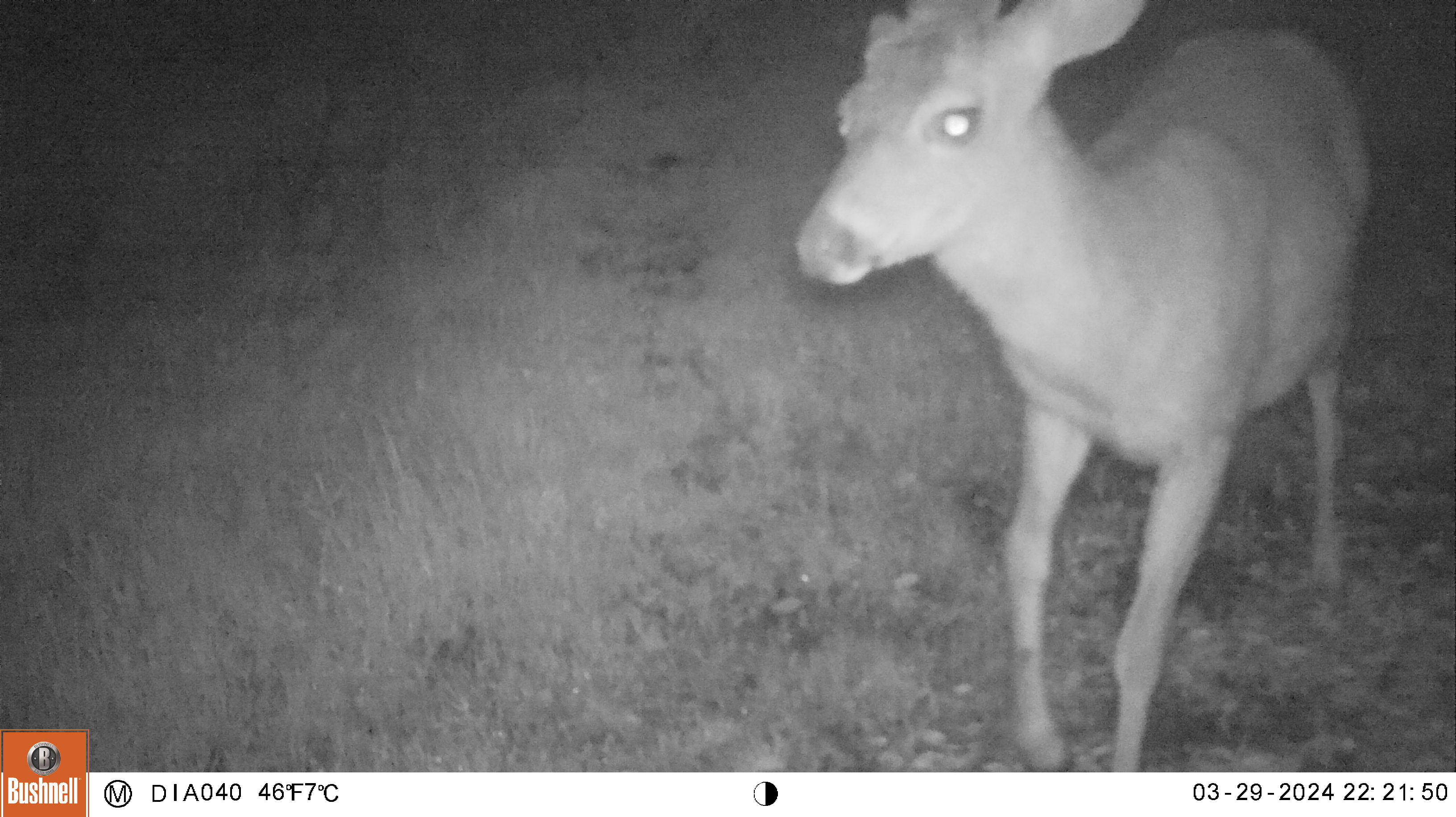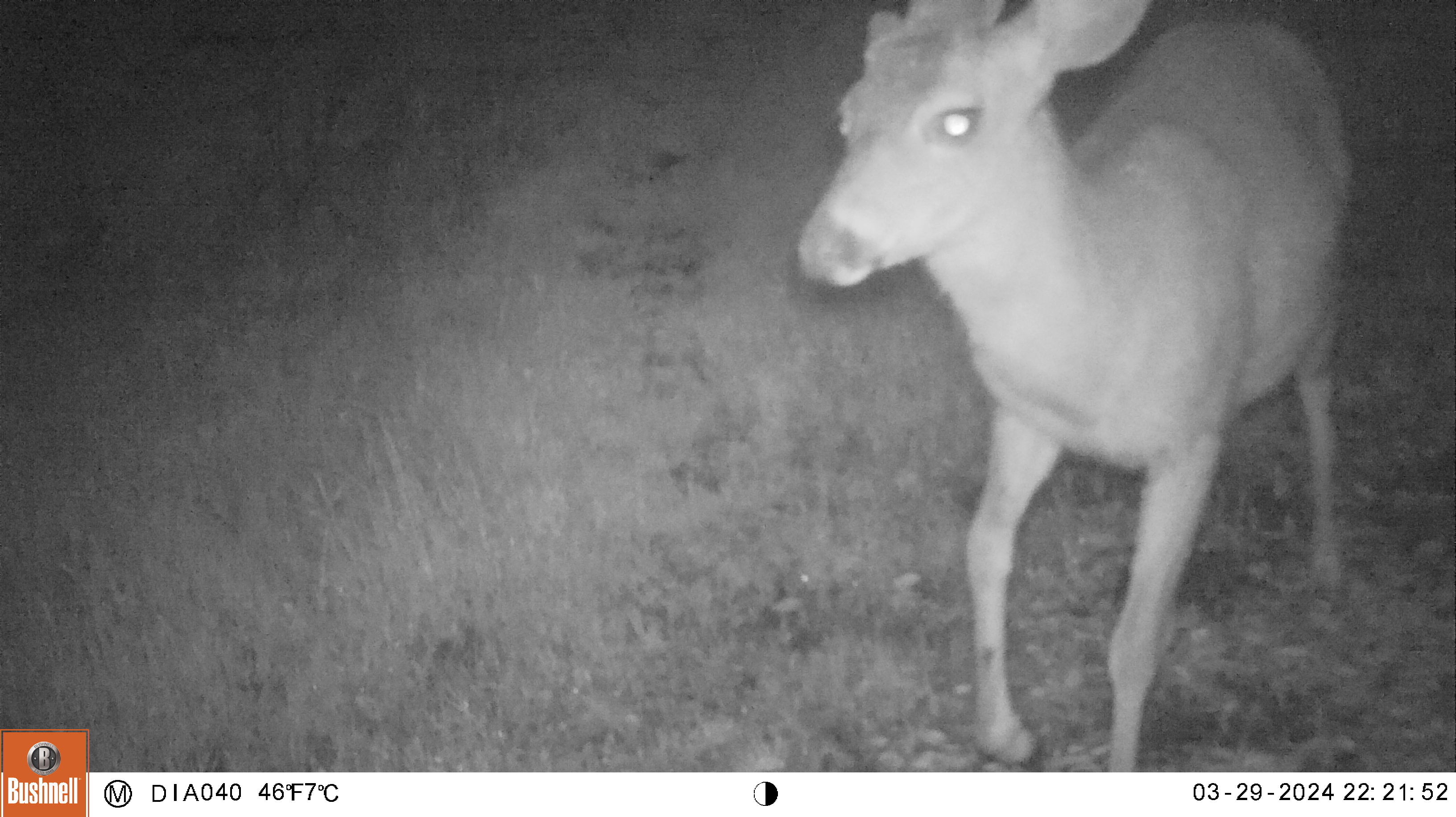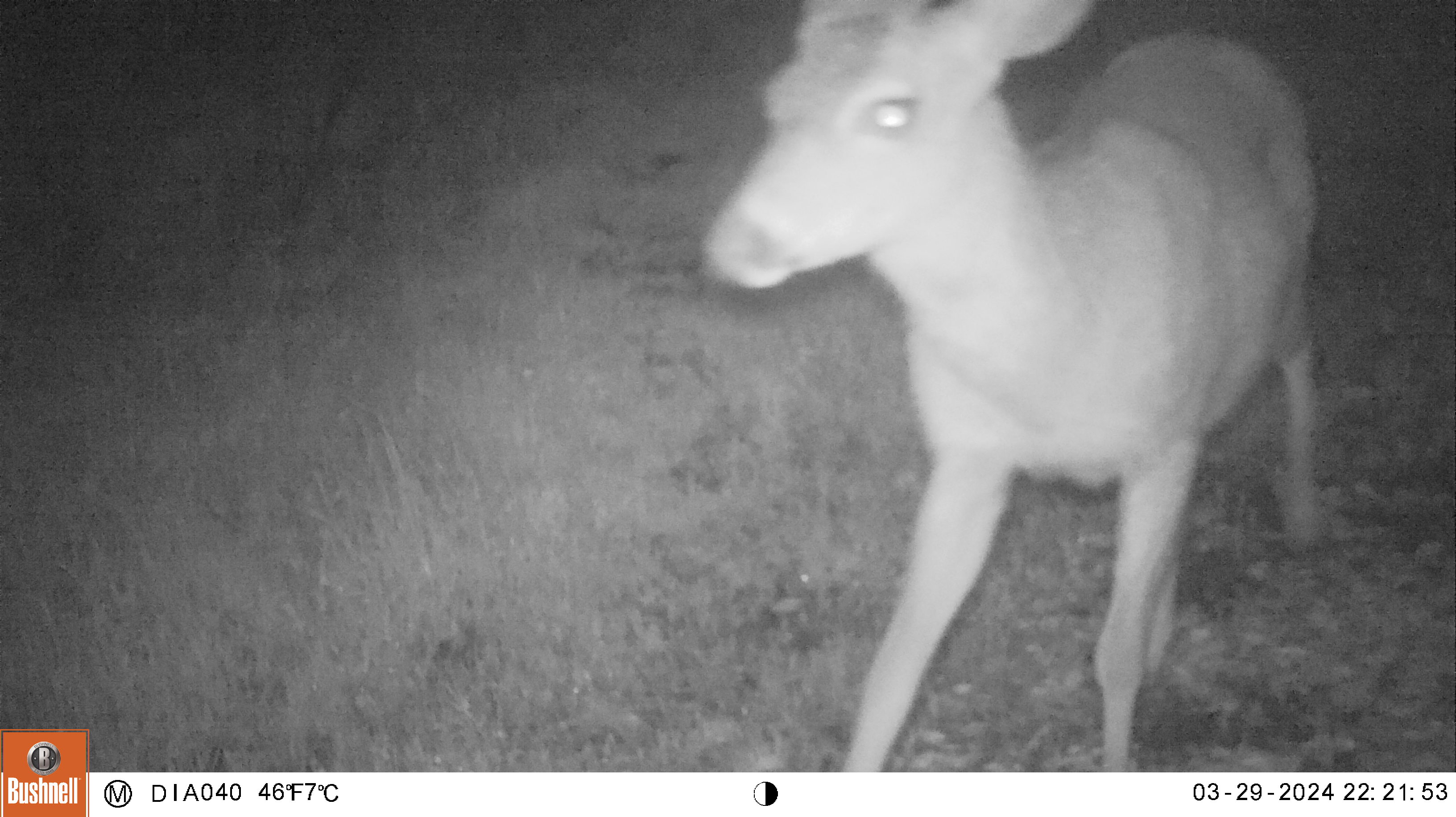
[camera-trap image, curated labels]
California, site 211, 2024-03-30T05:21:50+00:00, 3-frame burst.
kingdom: Animalia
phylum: Chordata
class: Mammalia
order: Artiodactyla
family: Cervidae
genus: Odocoileus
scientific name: Odocoileus hemionus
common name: mule deer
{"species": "mule deer (Odocoileus hemionus)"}